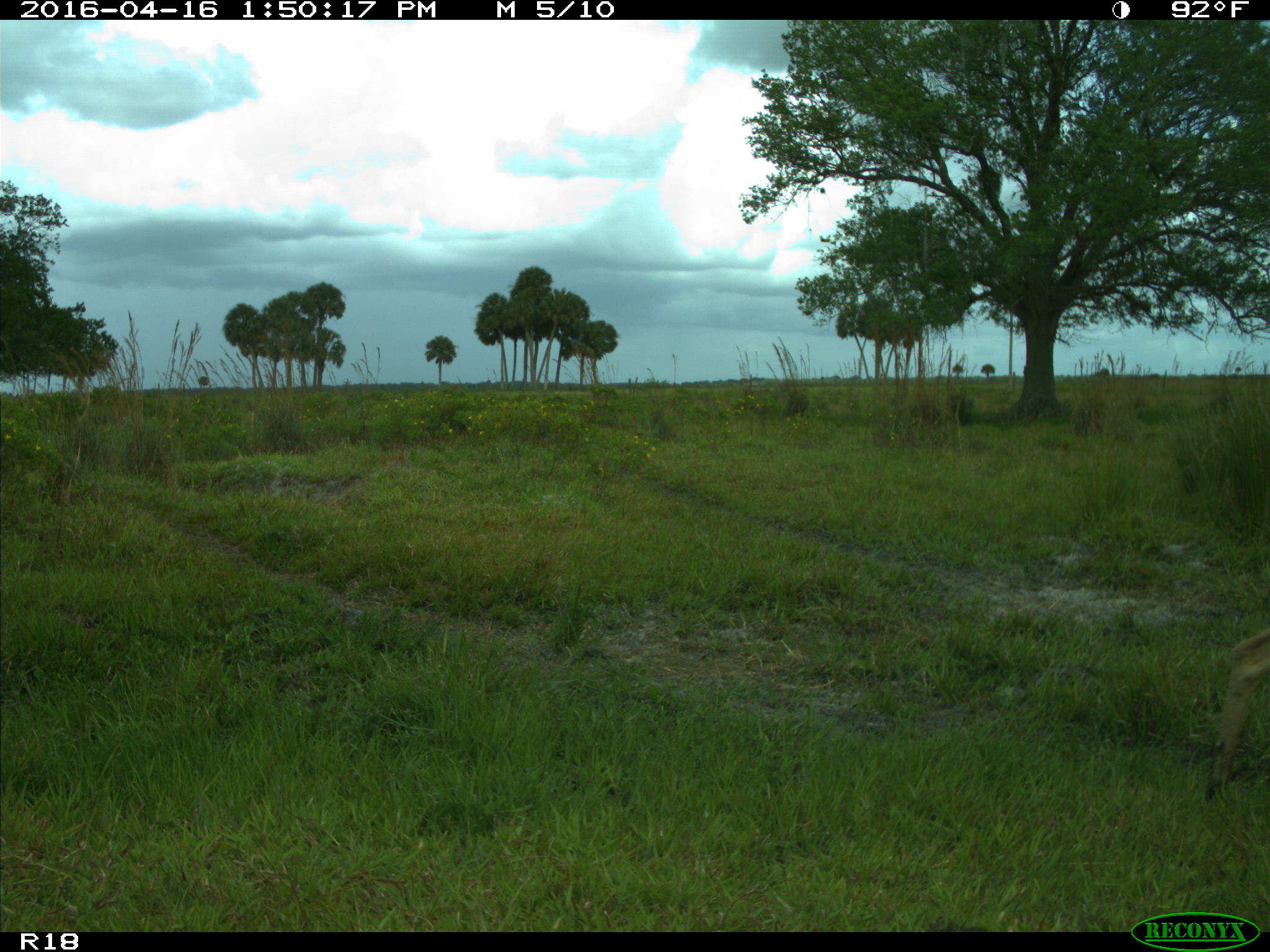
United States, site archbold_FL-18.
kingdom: Animalia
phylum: Chordata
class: Mammalia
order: Artiodactyla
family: Cervidae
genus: Odocoileus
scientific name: Odocoileus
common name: deer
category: unidentified deer